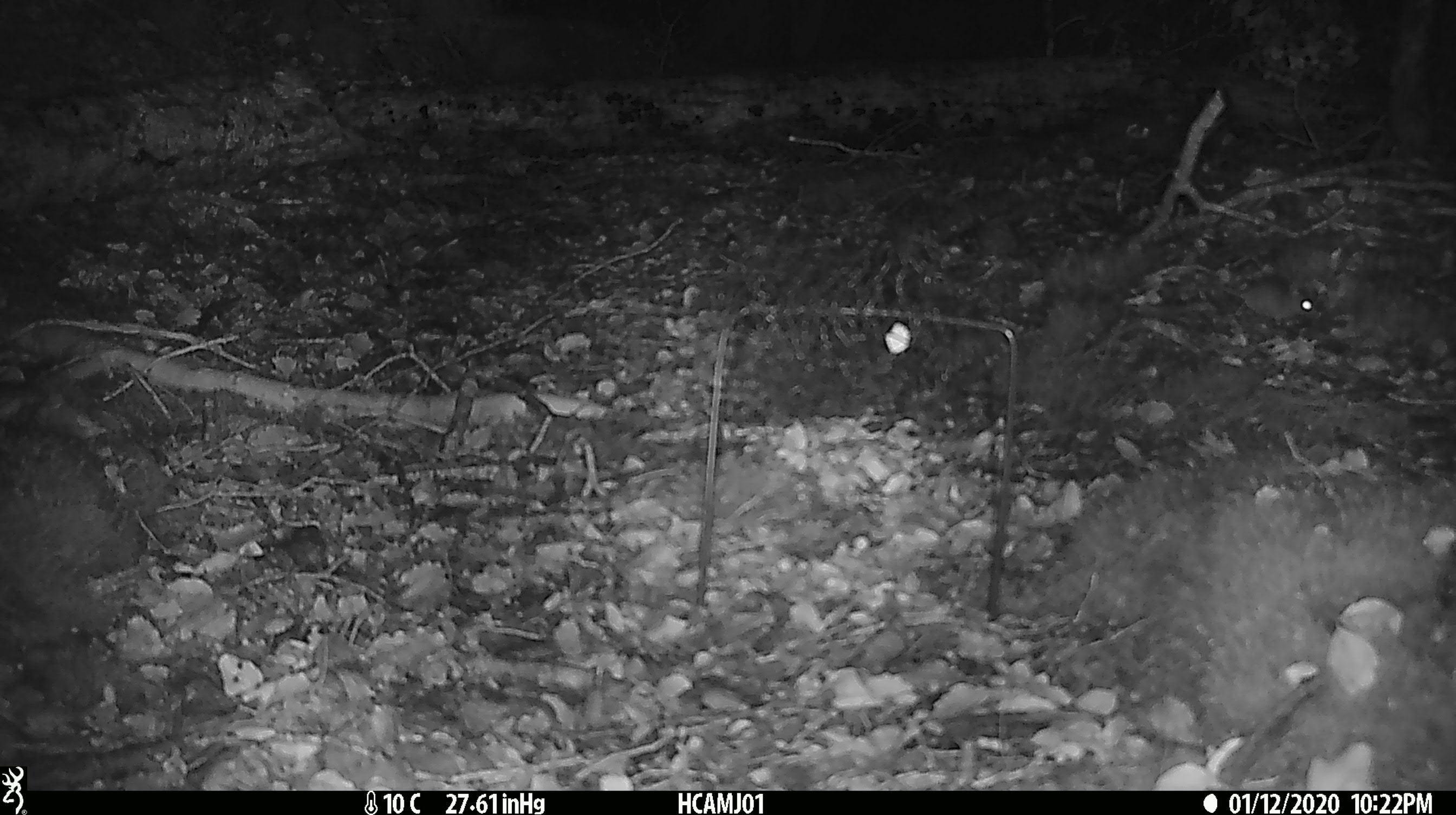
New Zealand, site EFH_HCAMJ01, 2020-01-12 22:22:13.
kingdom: Animalia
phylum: Chordata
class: Mammalia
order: Rodentia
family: Muridae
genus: Mus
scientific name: Mus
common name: mouse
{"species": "mouse (Mus)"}